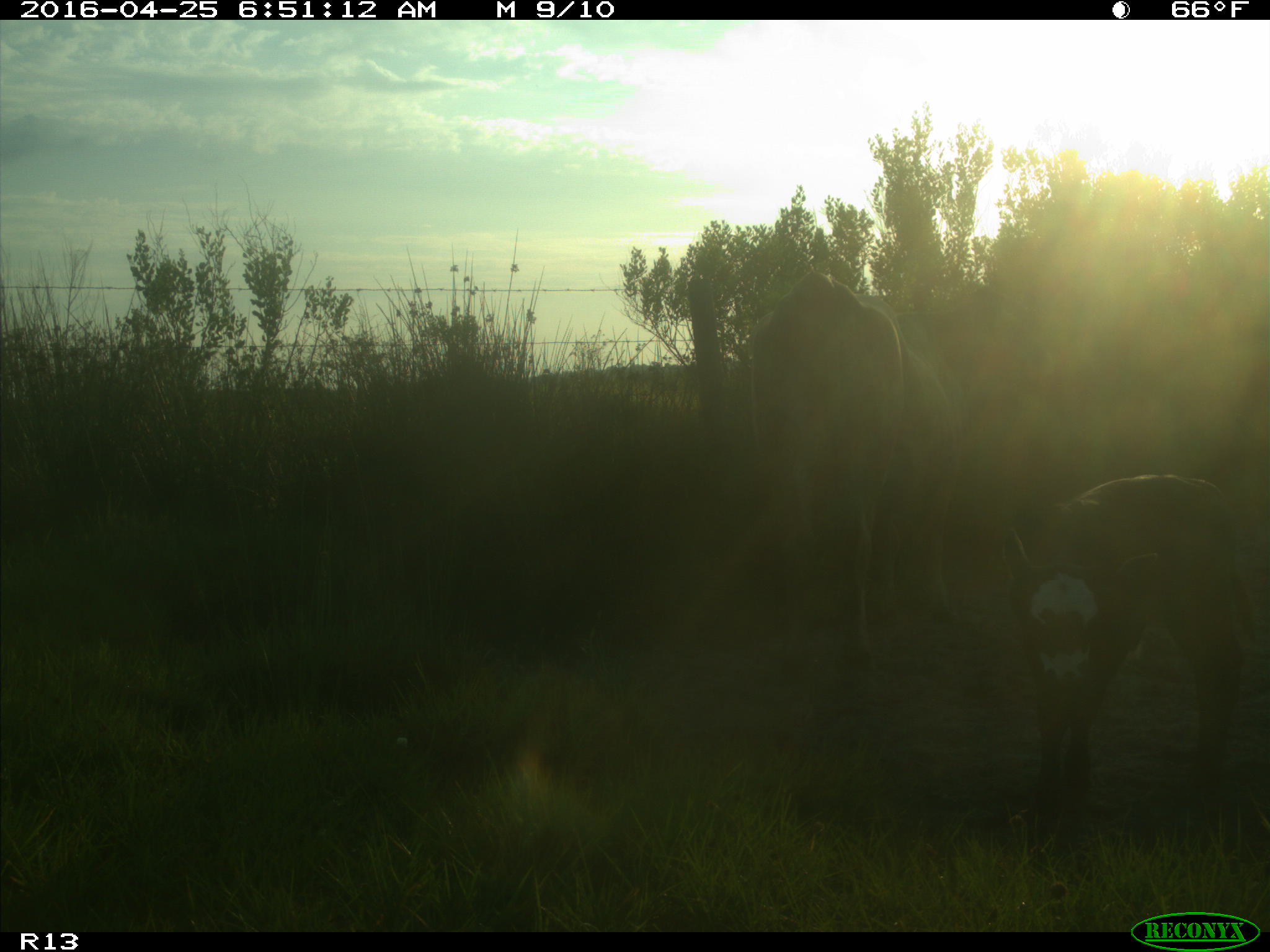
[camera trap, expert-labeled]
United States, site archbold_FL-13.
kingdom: Animalia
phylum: Chordata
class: Mammalia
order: Artiodactyla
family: Bovidae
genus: Bos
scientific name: Bos taurus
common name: domestic cow